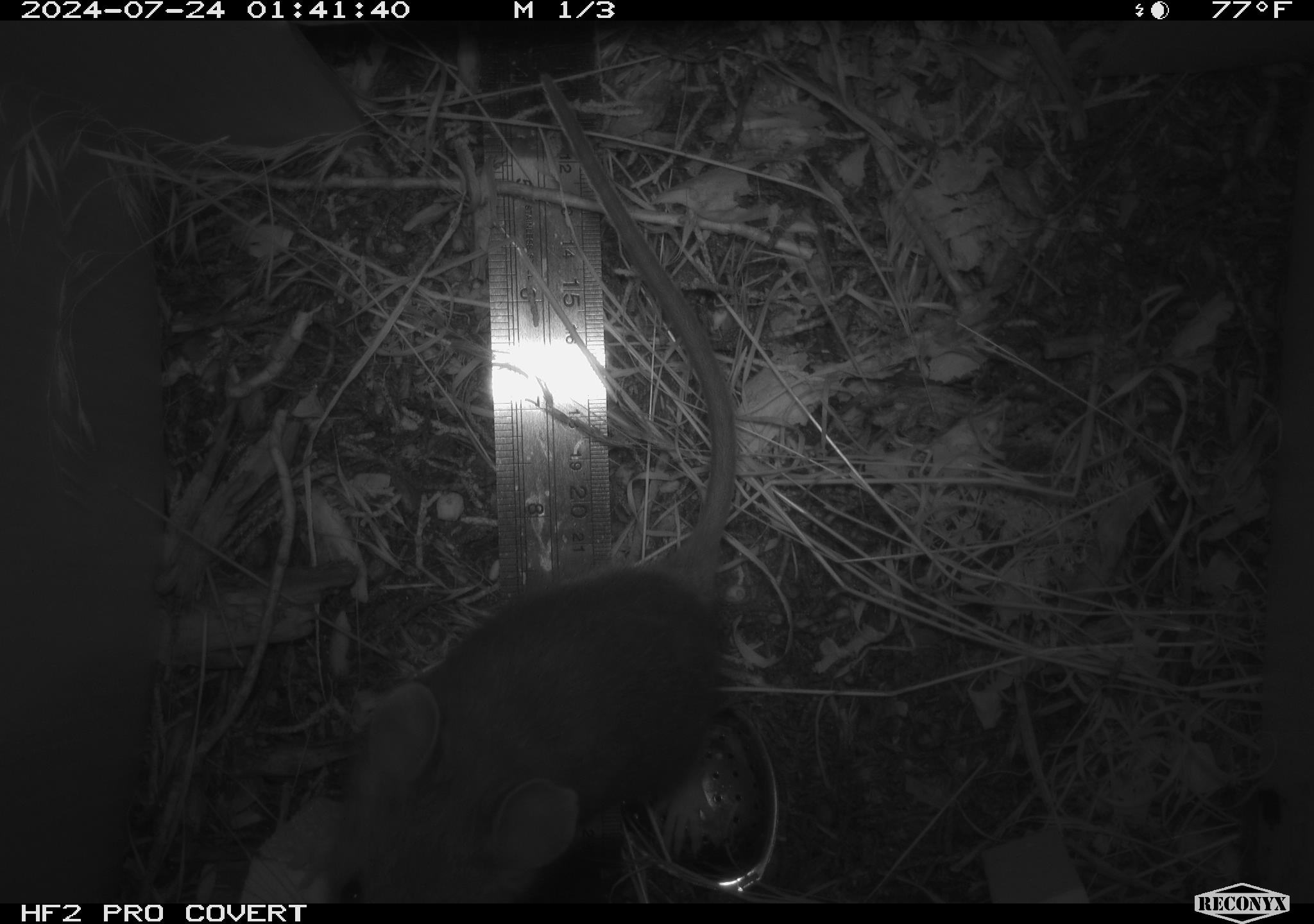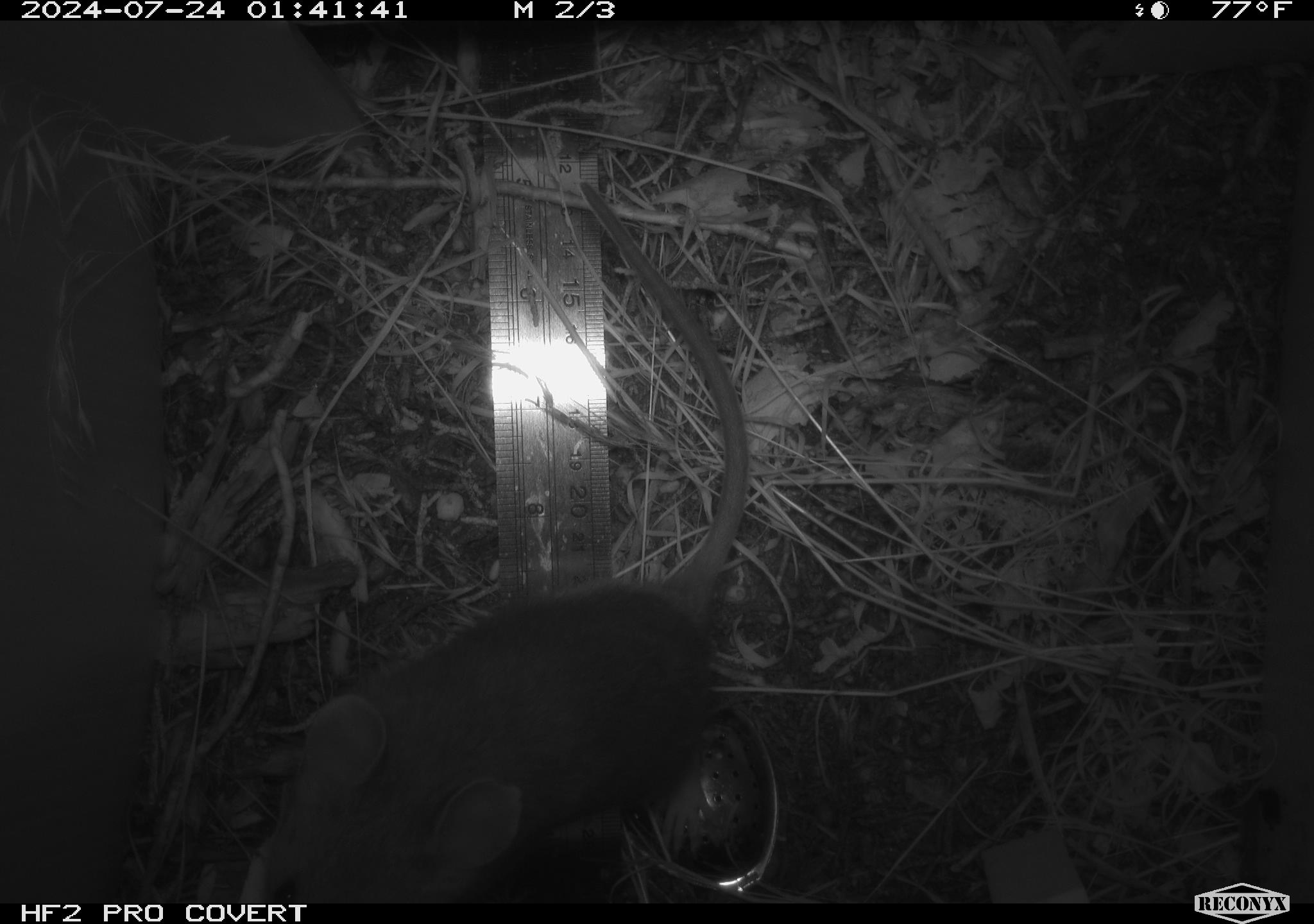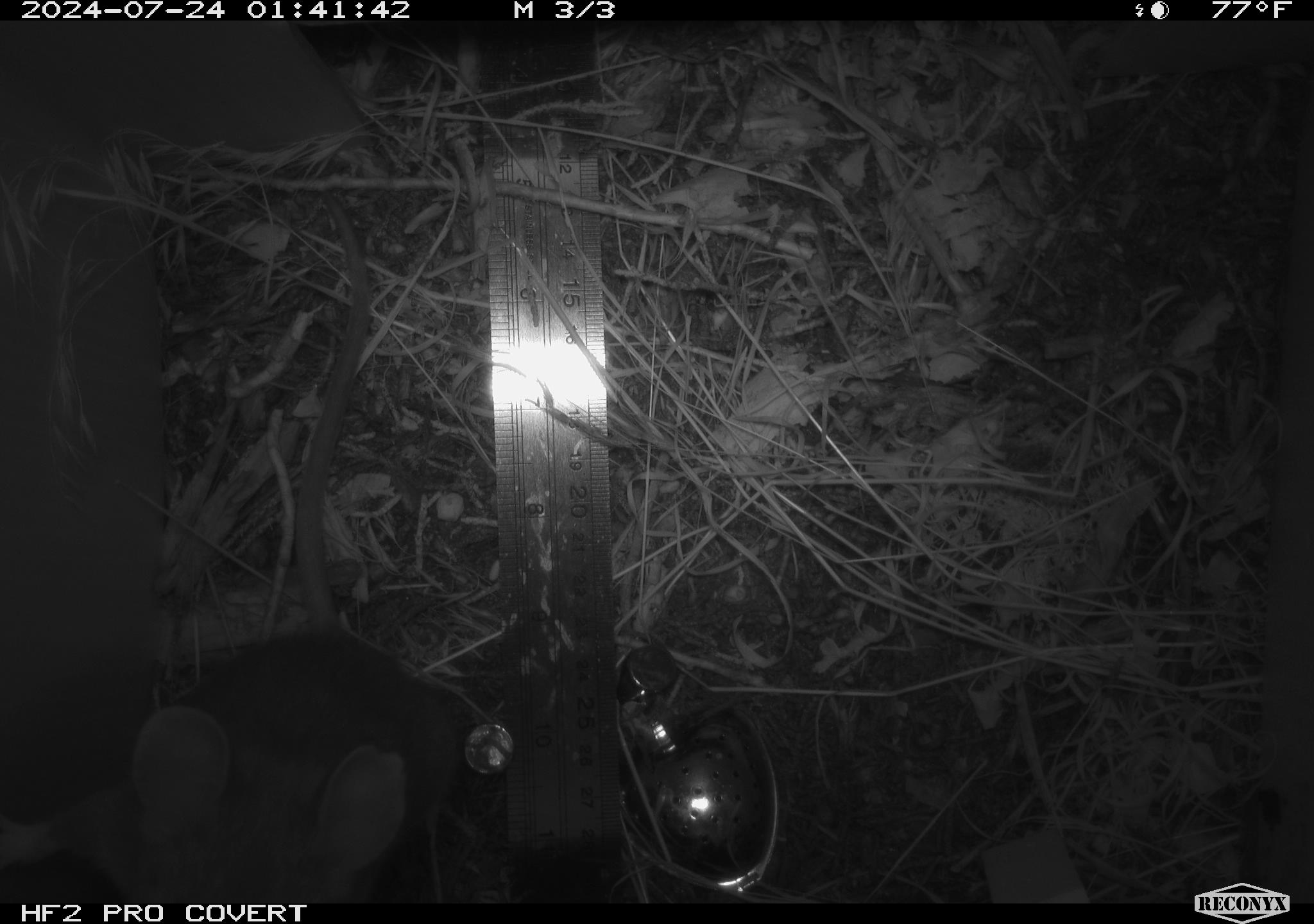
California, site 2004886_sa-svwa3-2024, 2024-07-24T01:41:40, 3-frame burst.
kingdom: Animalia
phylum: Chordata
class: Mammalia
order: Rodentia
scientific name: Rodentia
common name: mouse species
Mouse species (Rodentia).